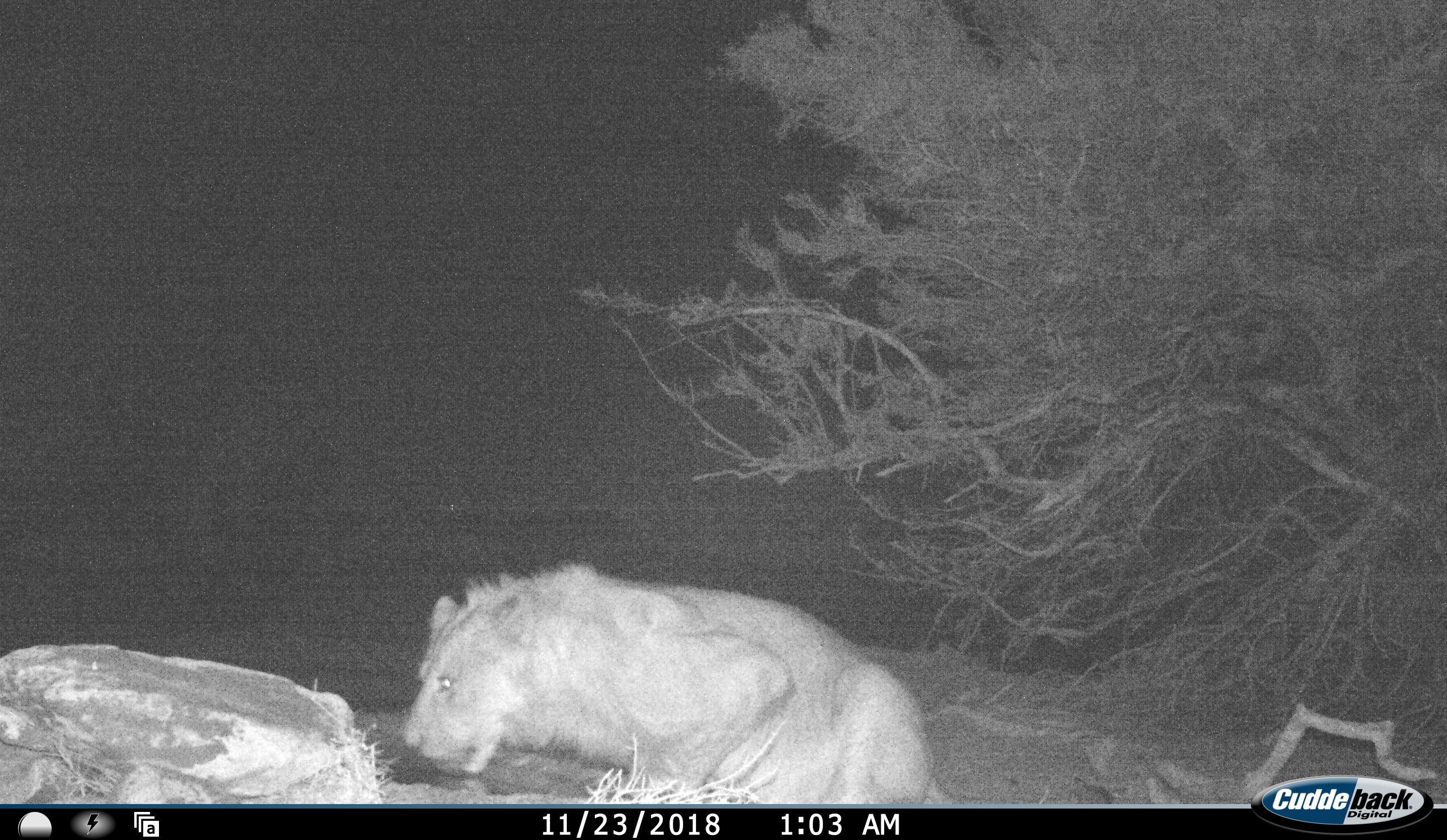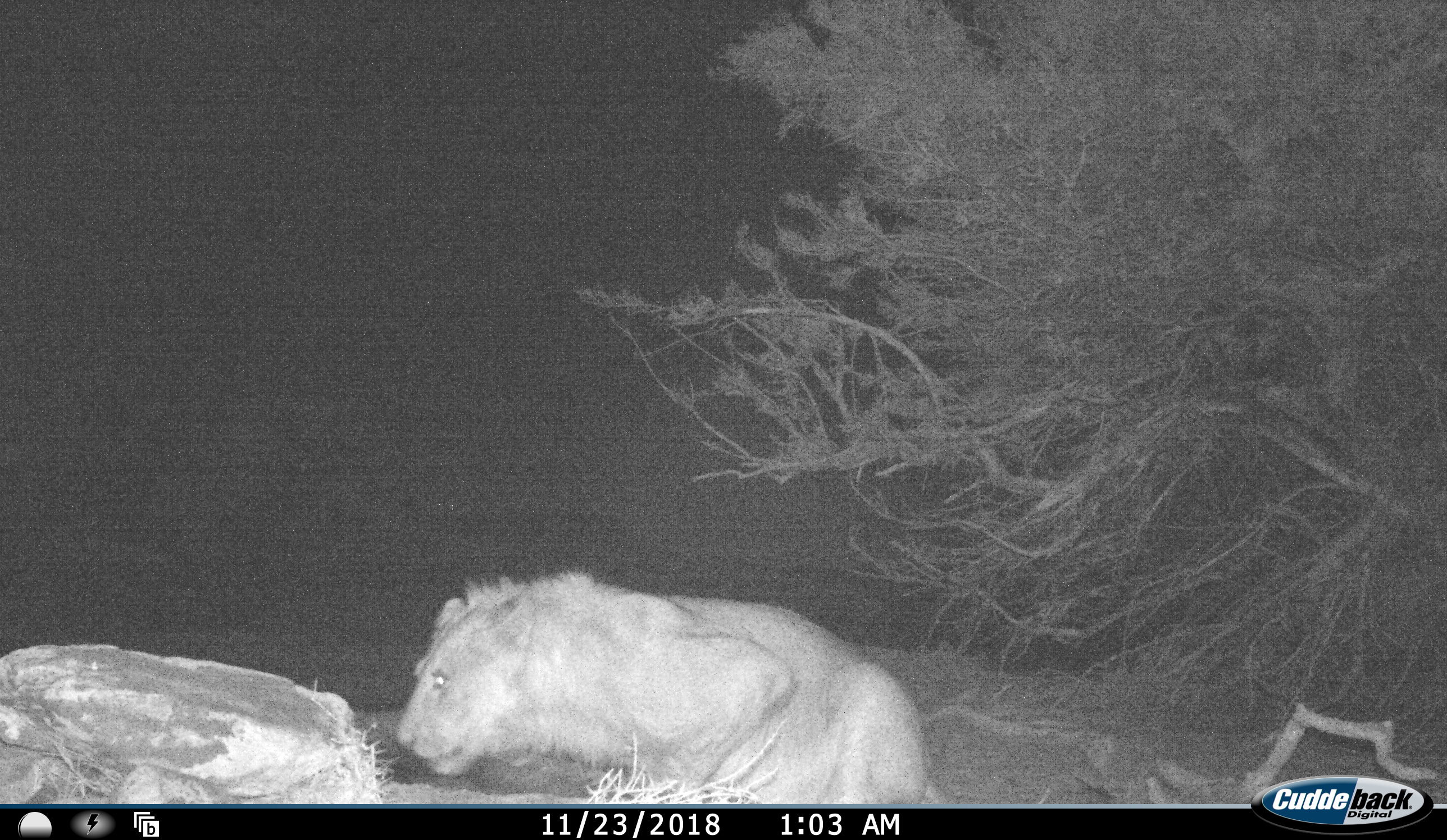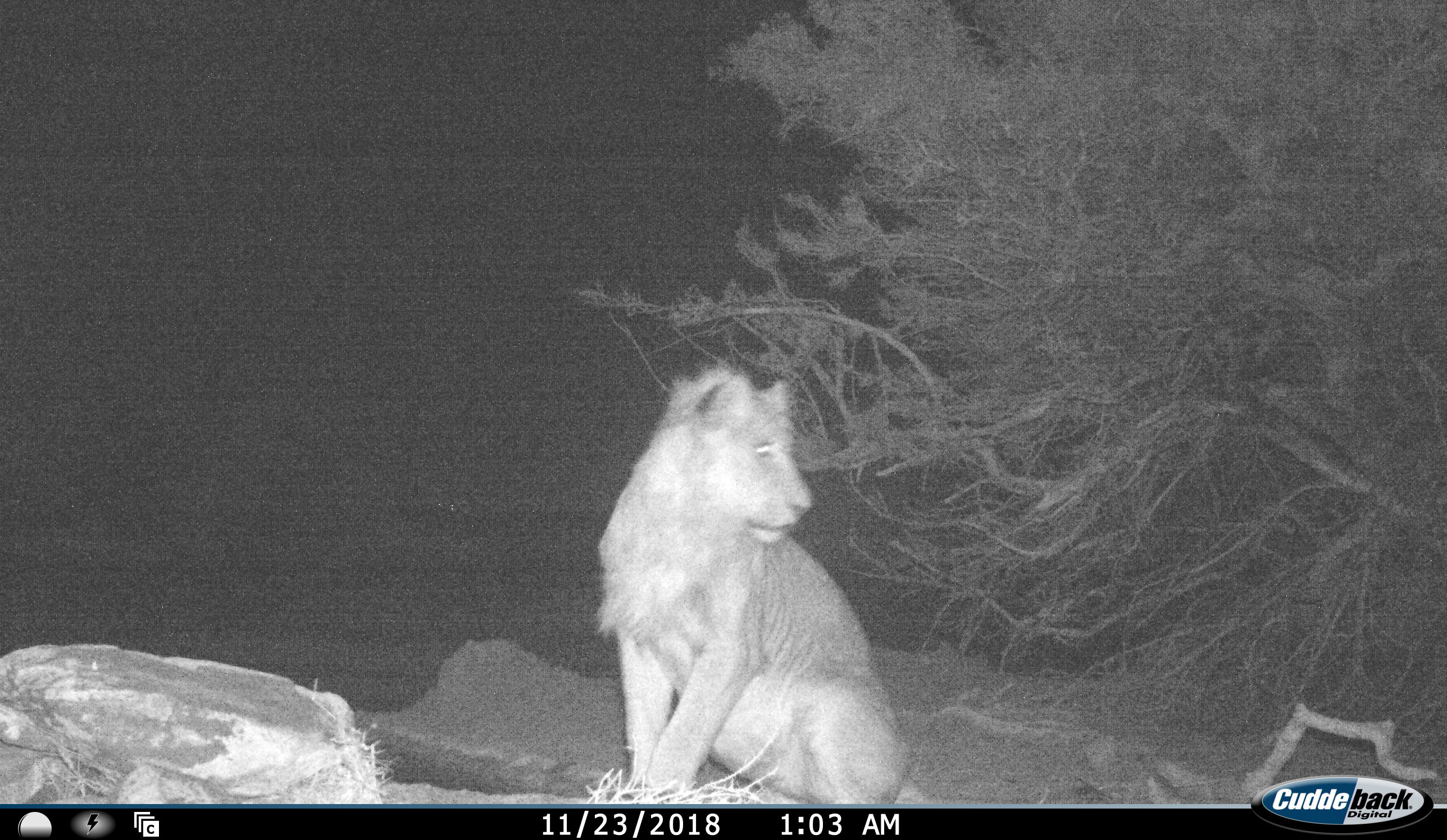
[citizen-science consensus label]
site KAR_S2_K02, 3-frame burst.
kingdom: Animalia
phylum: Chordata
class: Mammalia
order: Carnivora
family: Felidae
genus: Panthera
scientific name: Panthera leo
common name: lion male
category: lionmale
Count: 1.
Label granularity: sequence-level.